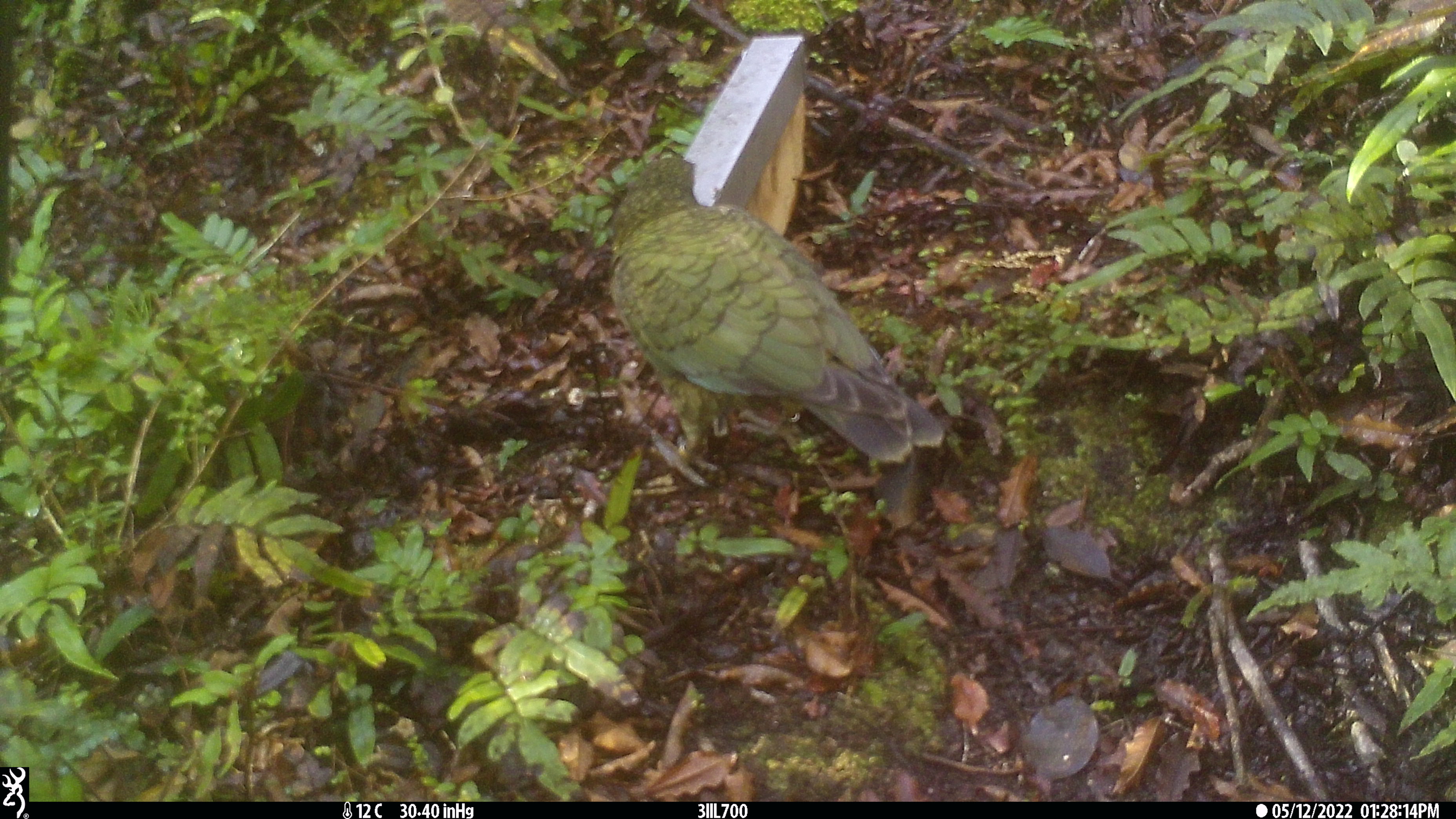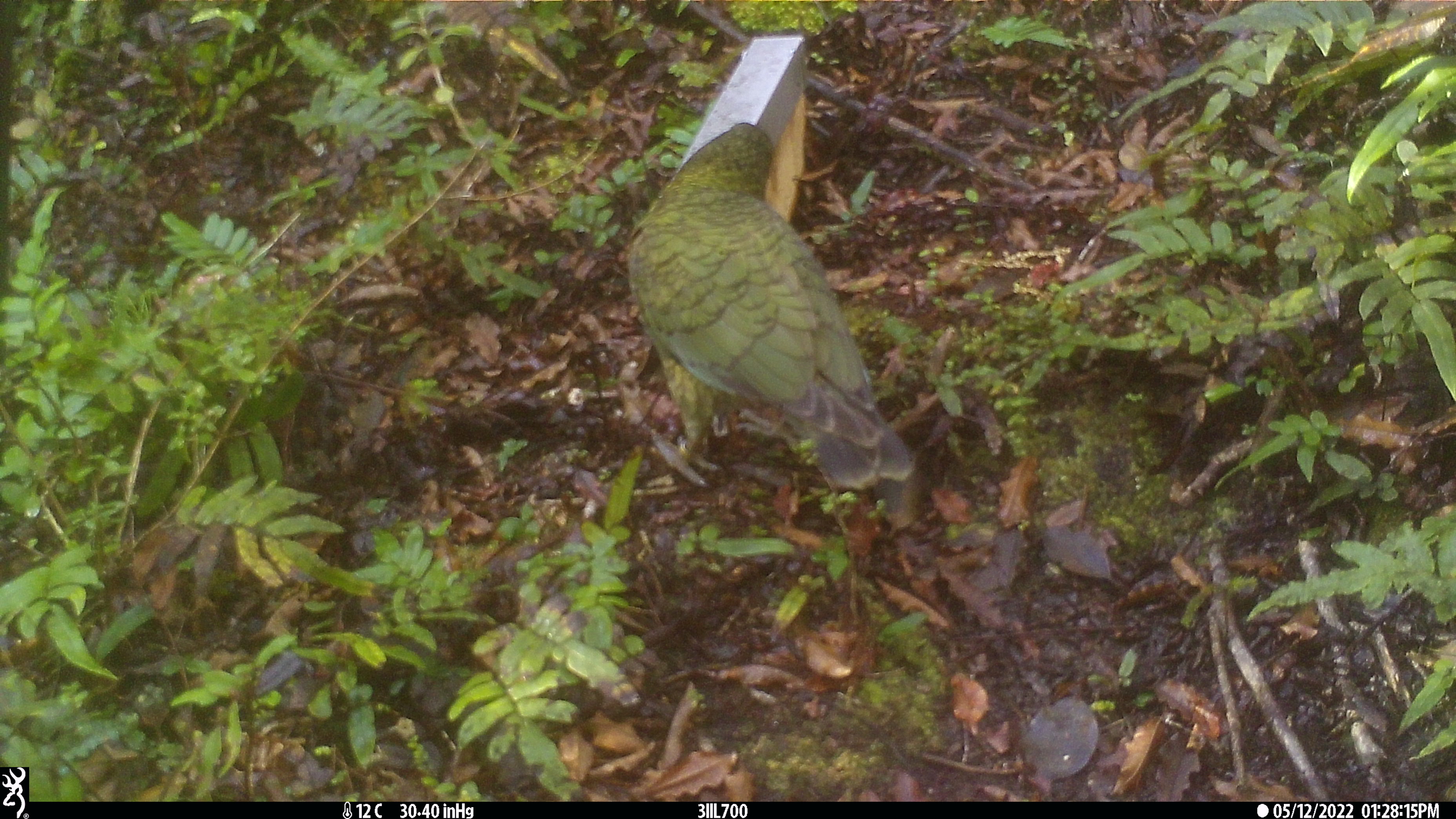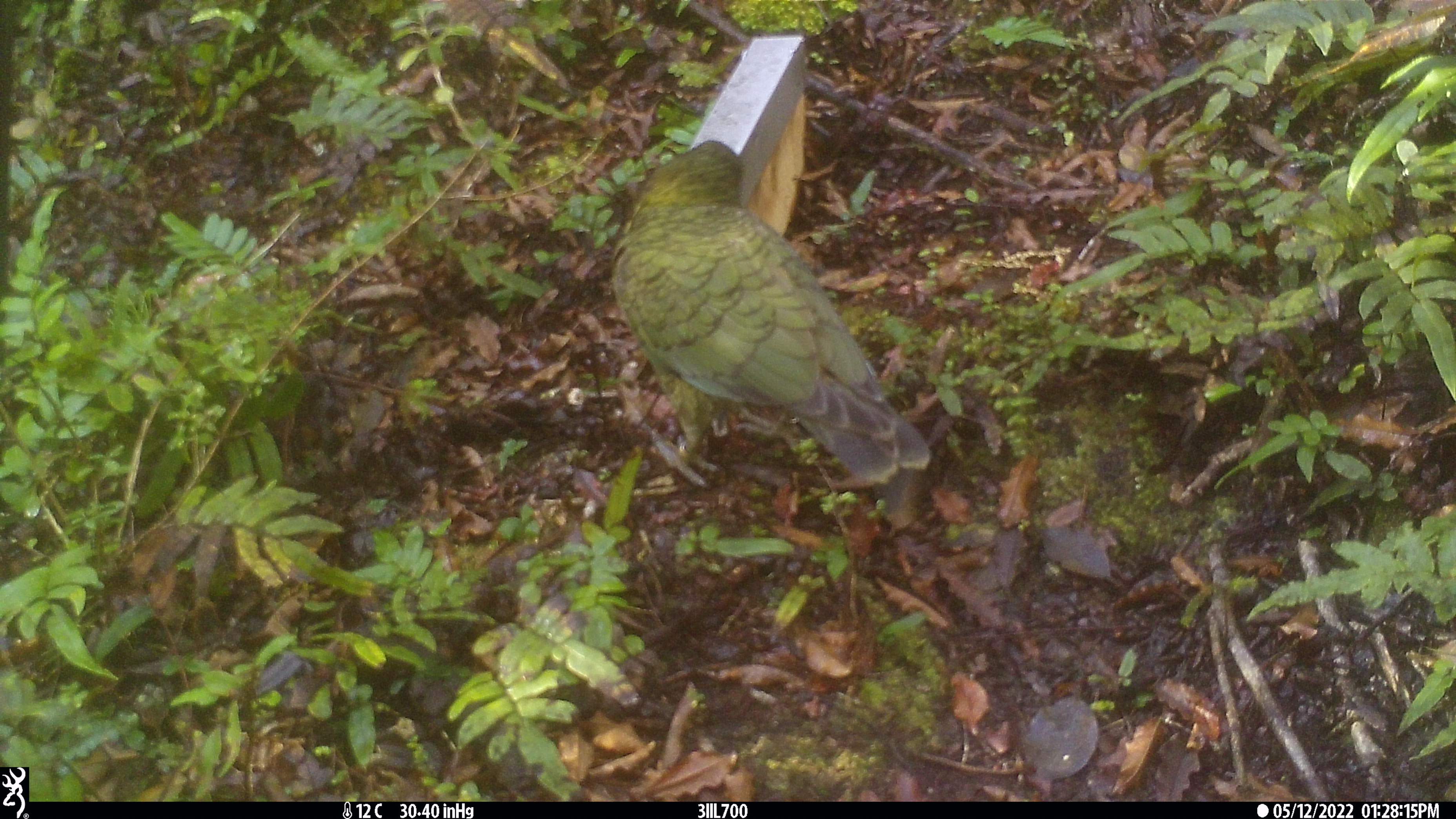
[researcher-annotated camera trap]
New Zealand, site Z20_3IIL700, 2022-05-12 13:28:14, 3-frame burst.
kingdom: Animalia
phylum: Chordata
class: Aves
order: Psittaciformes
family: Strigopidae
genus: Nestor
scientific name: Nestor notabilis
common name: kea